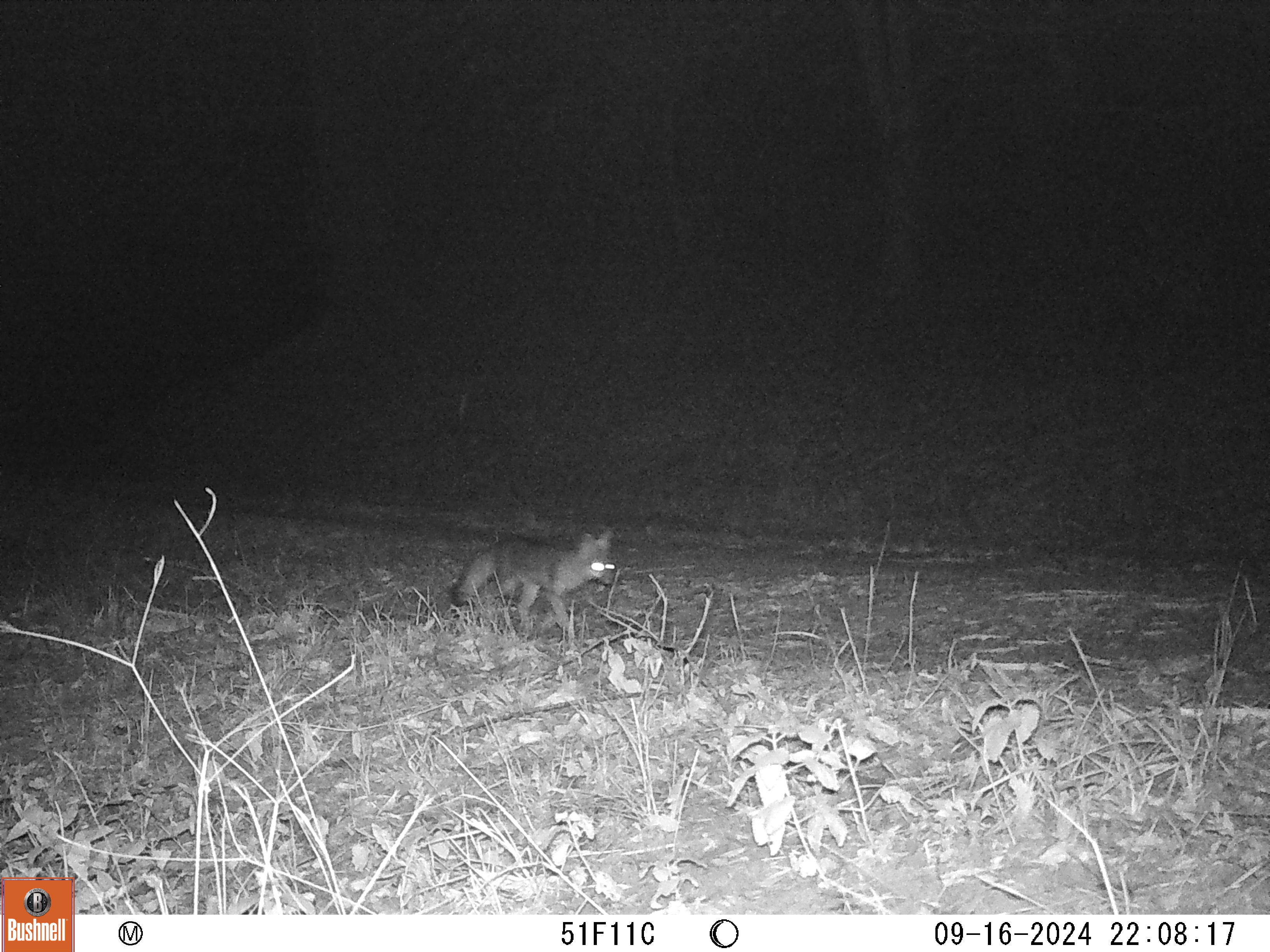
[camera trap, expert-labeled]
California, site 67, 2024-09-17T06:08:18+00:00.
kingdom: Animalia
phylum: Chordata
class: Mammalia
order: Carnivora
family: Canidae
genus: Urocyon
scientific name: Urocyon cinereoargenteus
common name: gray fox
Gray fox (Urocyon cinereoargenteus).